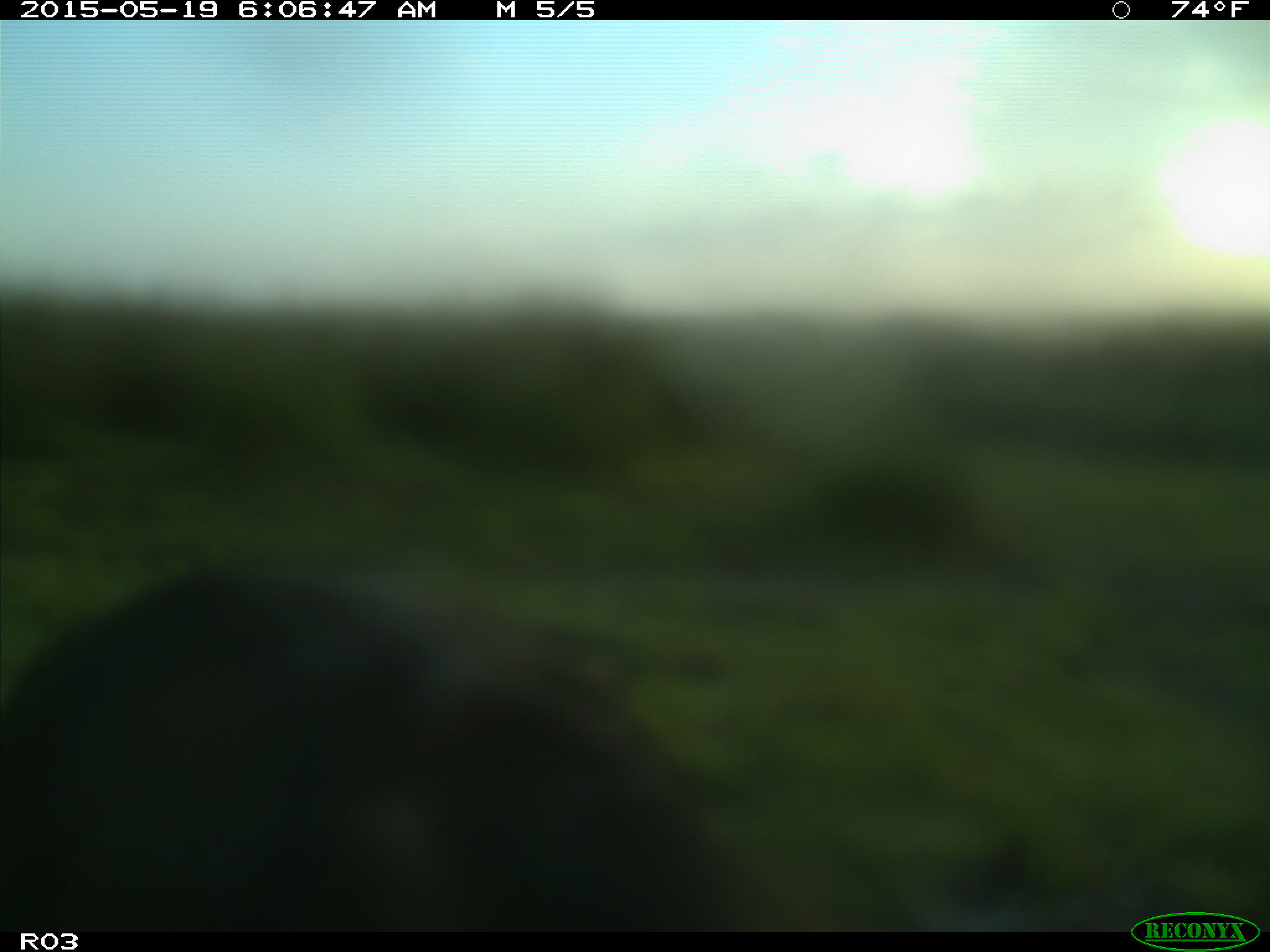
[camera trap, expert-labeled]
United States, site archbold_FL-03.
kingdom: Animalia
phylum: Chordata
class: Mammalia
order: Artiodactyla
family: Bovidae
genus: Bos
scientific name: Bos taurus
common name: domestic cow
Bos taurus (domestic cow).